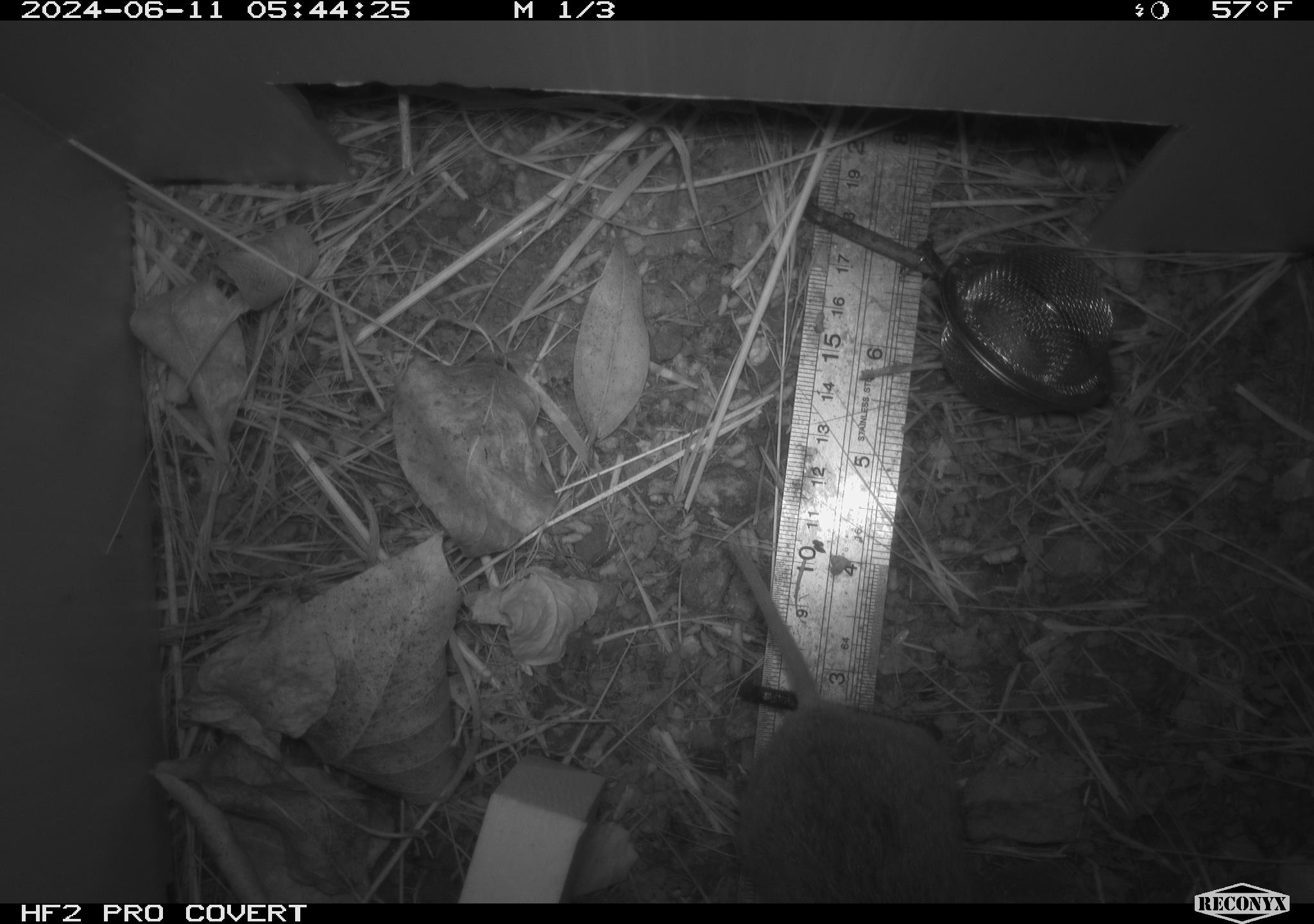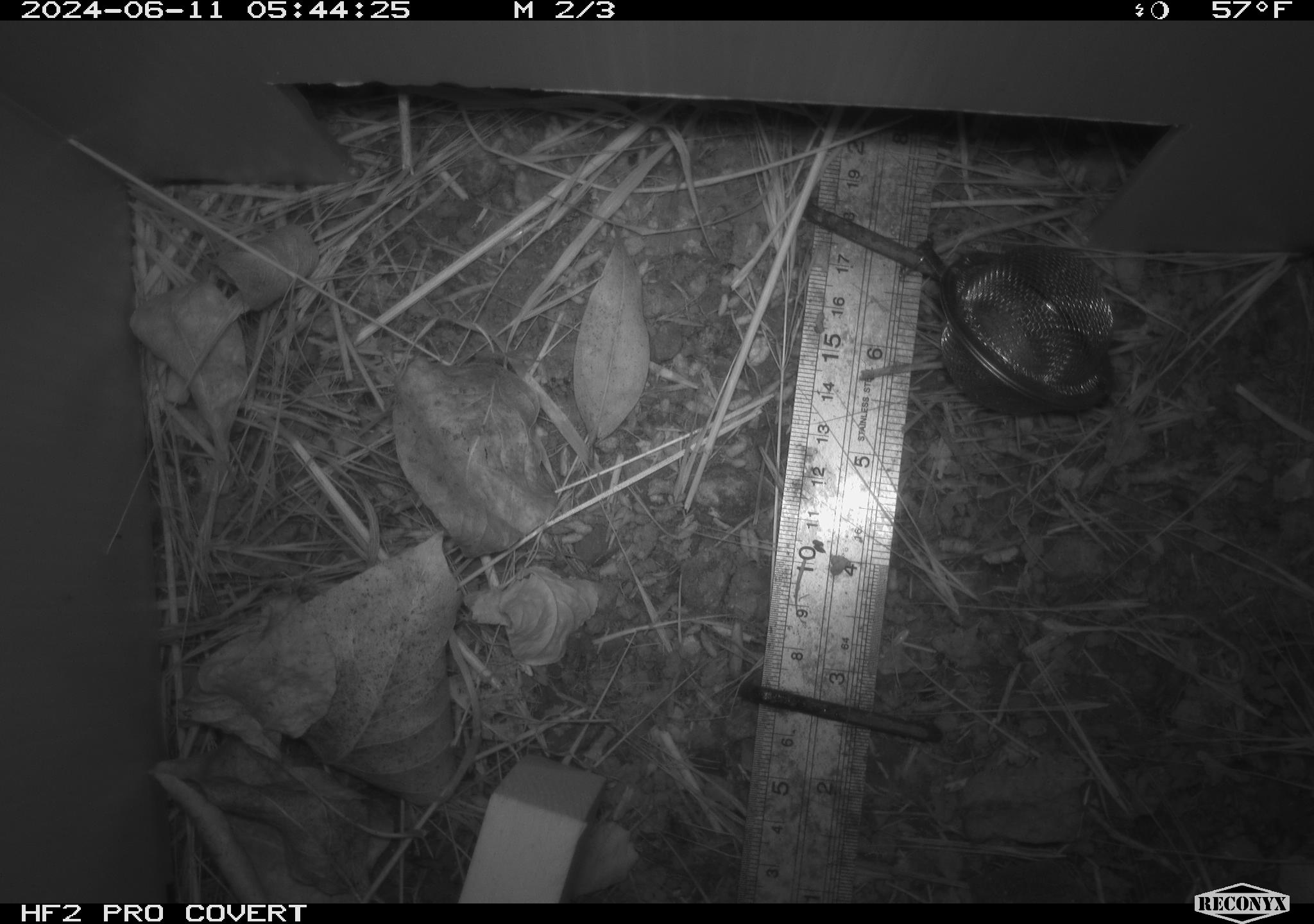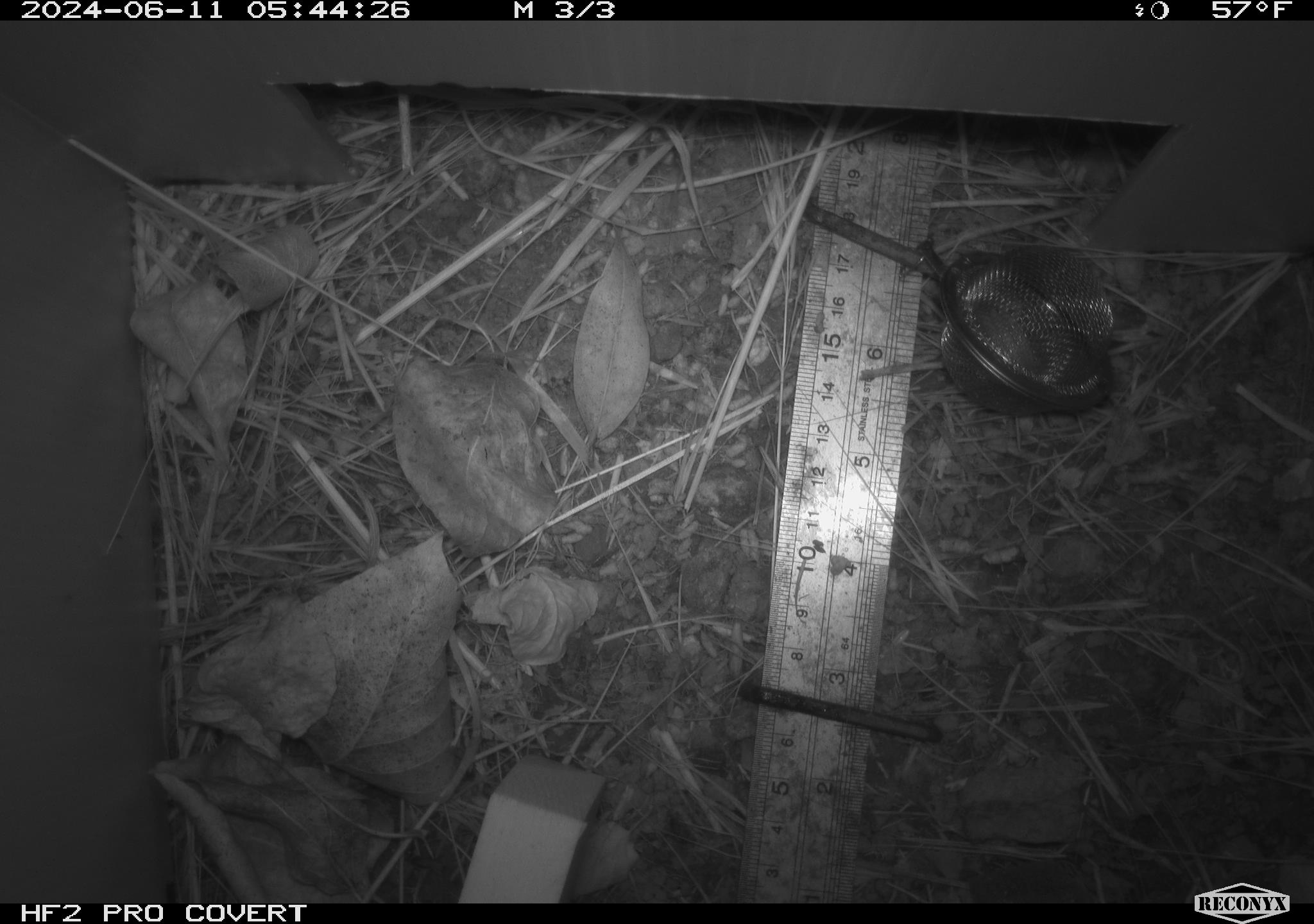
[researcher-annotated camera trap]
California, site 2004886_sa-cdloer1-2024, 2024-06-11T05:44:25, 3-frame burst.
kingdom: Animalia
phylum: Chordata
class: Mammalia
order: Rodentia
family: Cricetidae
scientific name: Arvicolinae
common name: voles, lemmings, and muskrats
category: arvicolinae subfamily